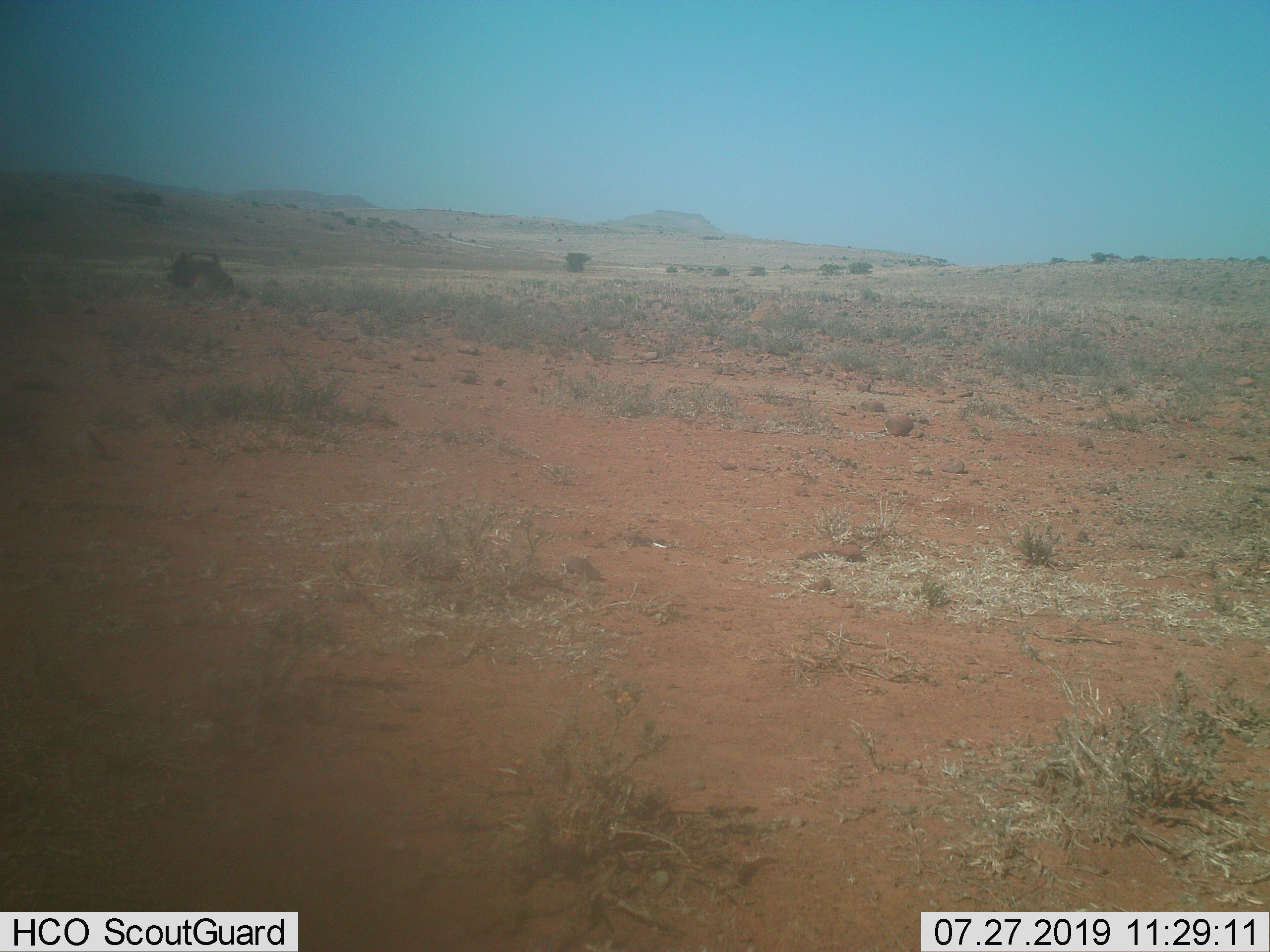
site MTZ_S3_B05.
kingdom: Animalia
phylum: Chordata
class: Mammalia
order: Artiodactyla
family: Bovidae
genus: Connochaetes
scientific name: Connochaetes gnou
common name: black wildebeest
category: wildebeestblack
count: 1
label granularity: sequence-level